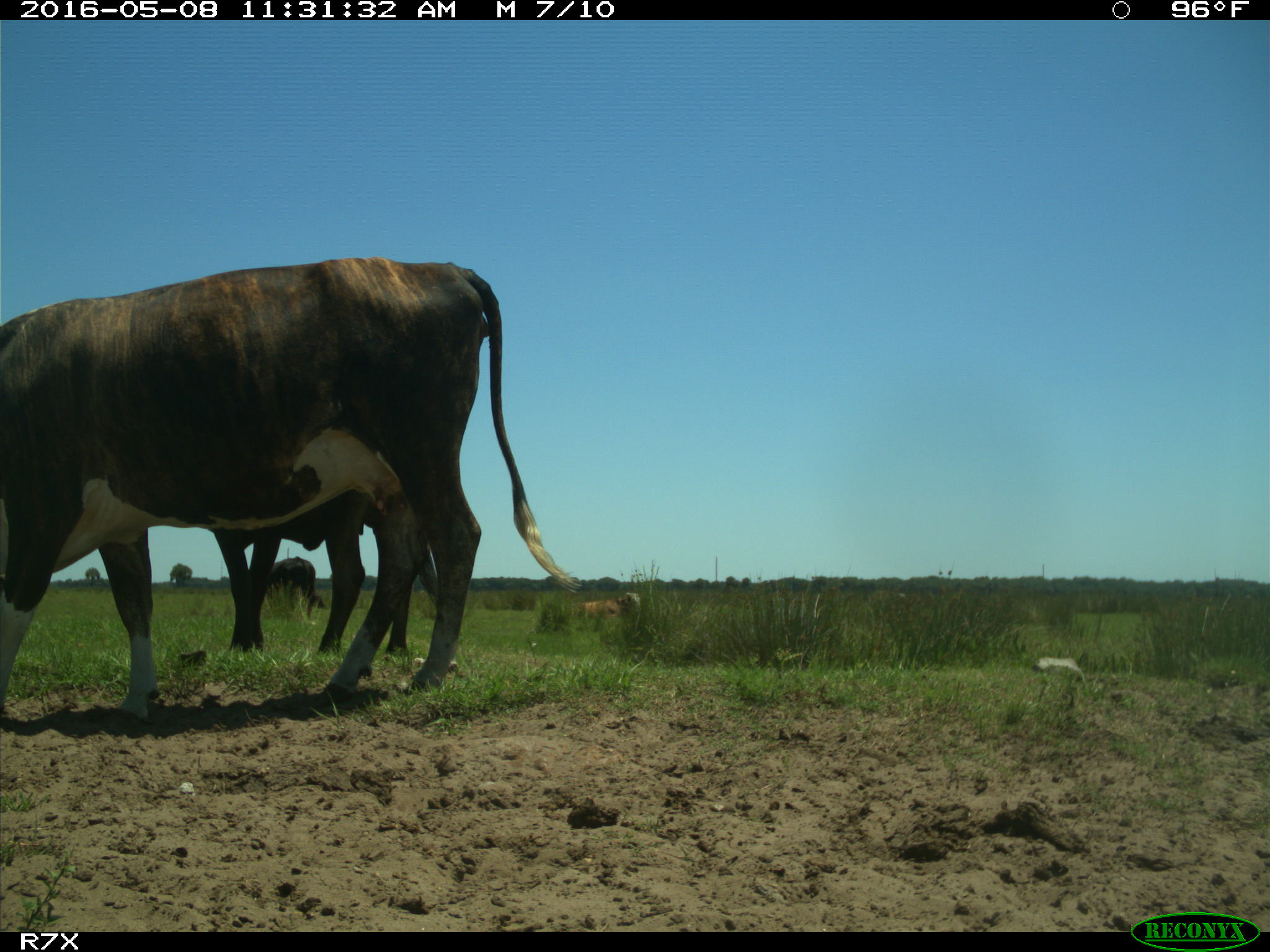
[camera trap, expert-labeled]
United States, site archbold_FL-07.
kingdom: Animalia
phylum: Chordata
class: Mammalia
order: Artiodactyla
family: Bovidae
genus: Bos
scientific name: Bos taurus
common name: domestic cow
Bos taurus (domestic cow).